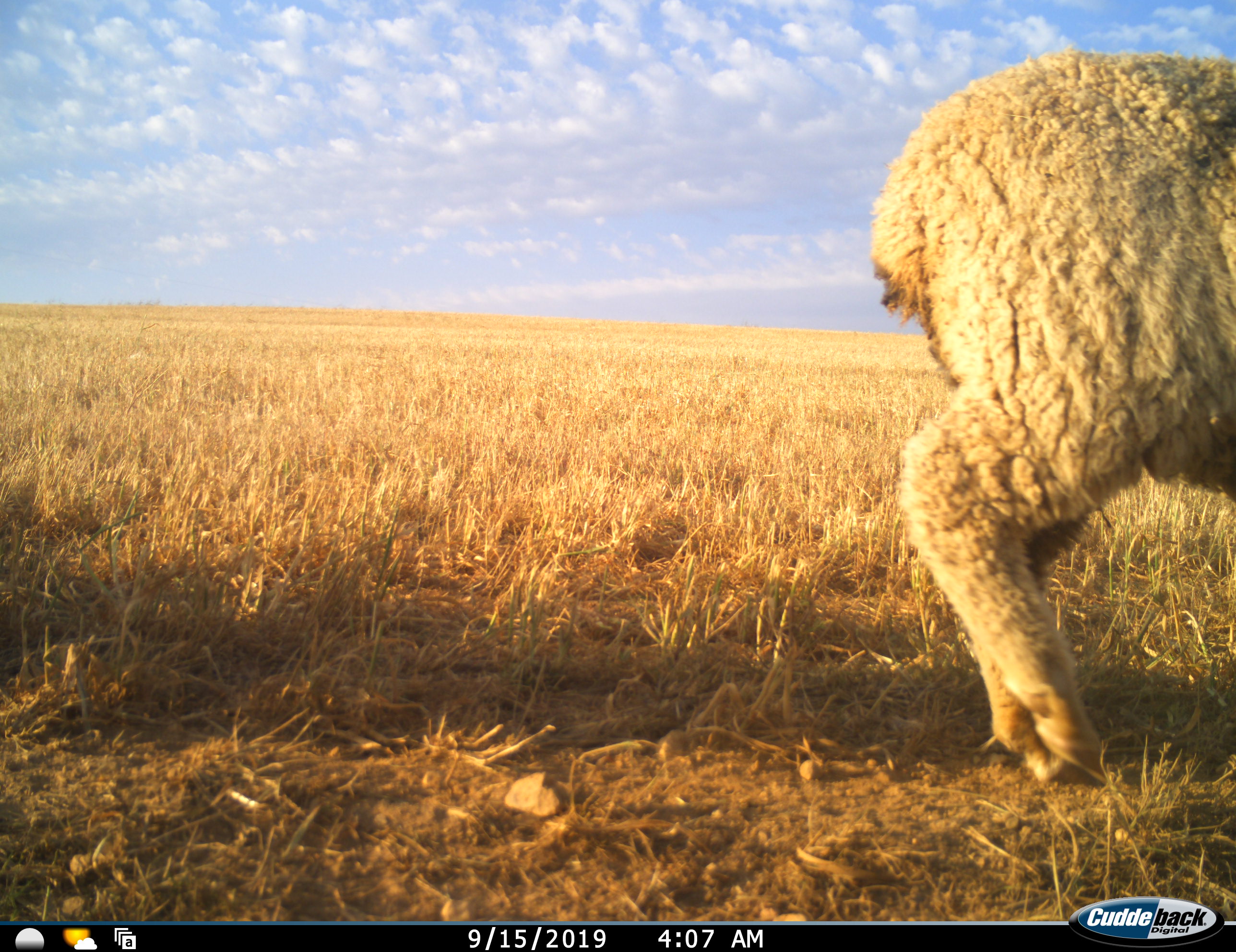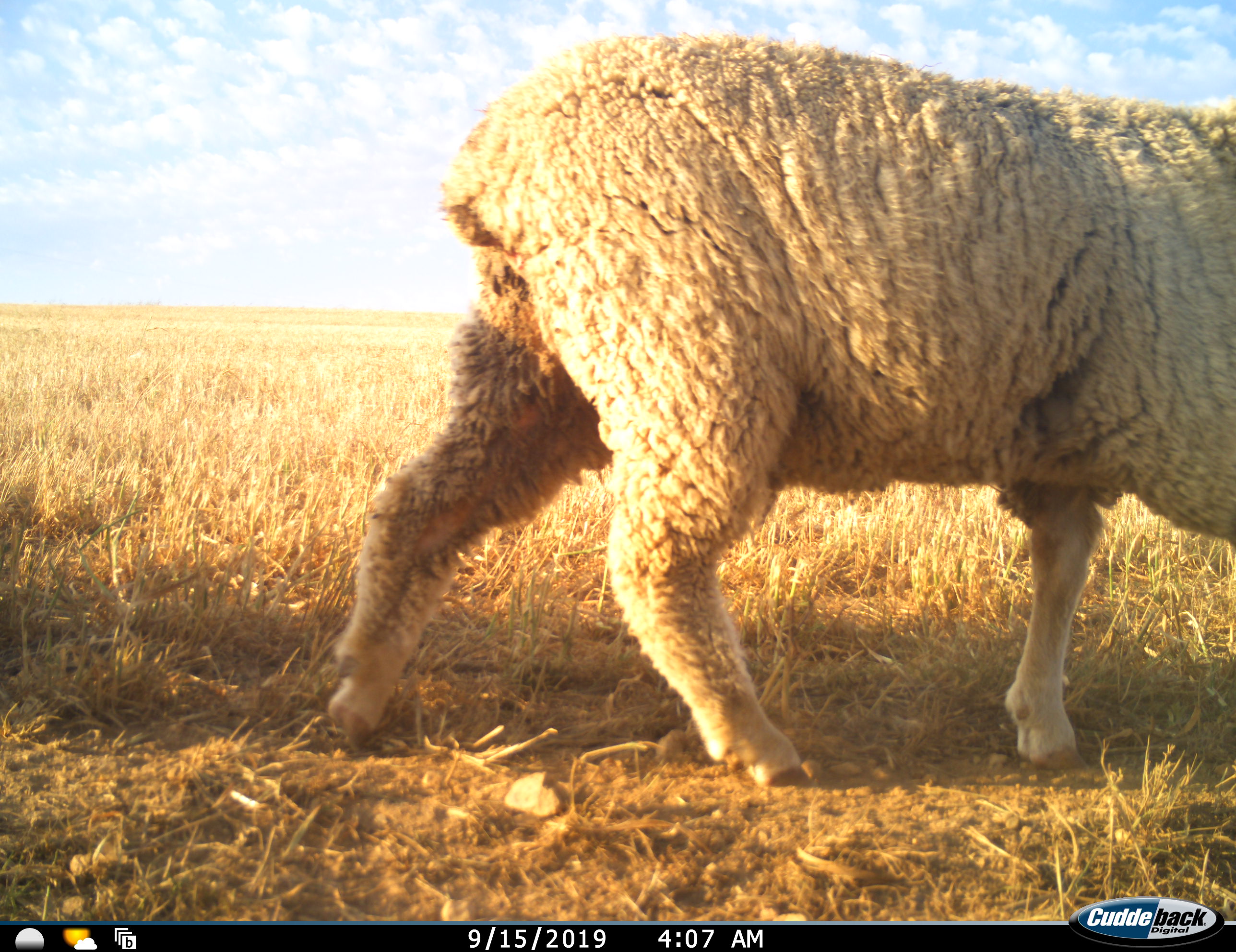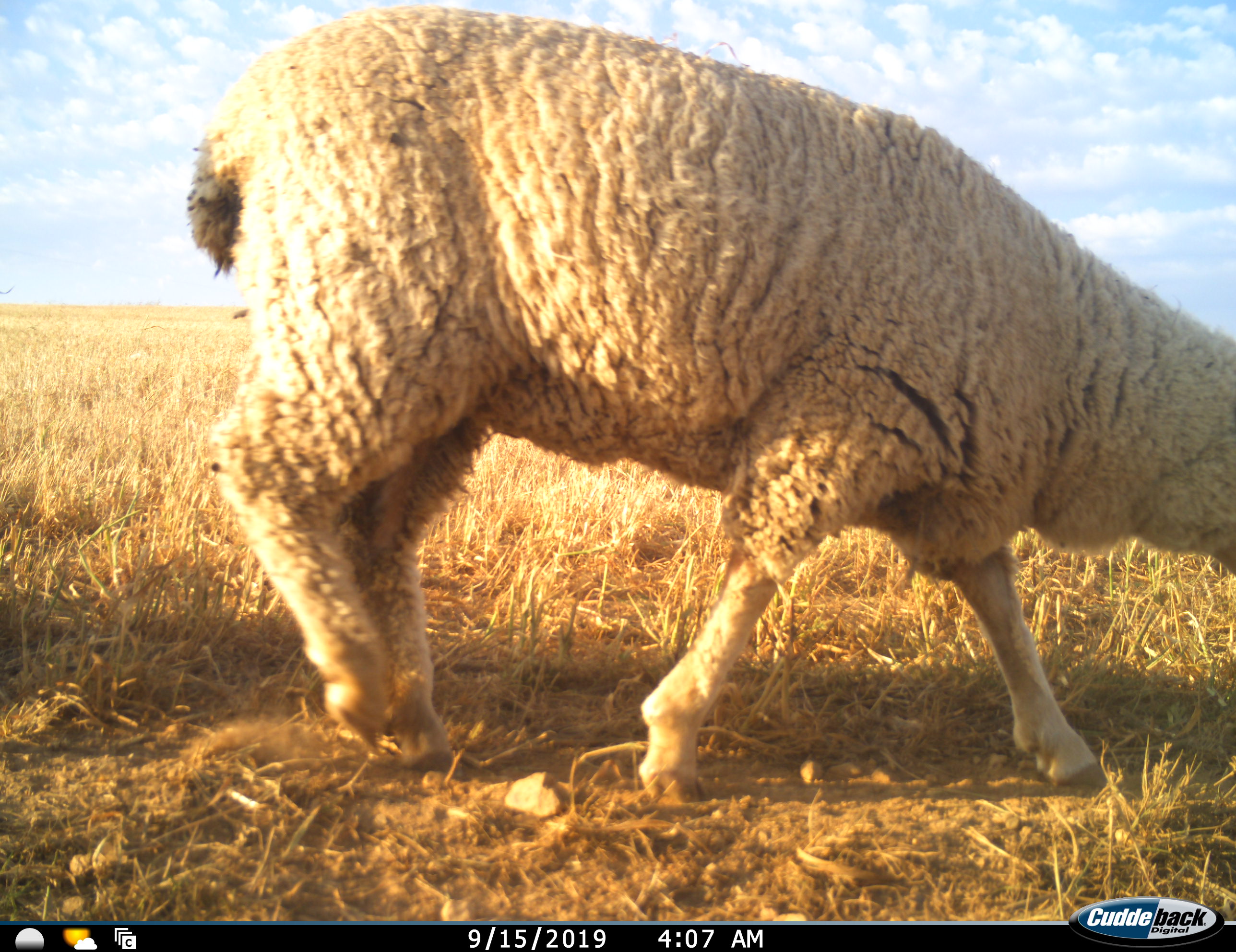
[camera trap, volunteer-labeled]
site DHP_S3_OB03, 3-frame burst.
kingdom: Animalia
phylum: Chordata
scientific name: Vertebrata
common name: domestic animal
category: domesticanimal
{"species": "domesticanimal (domestic animal) (Vertebrata)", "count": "1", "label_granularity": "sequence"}